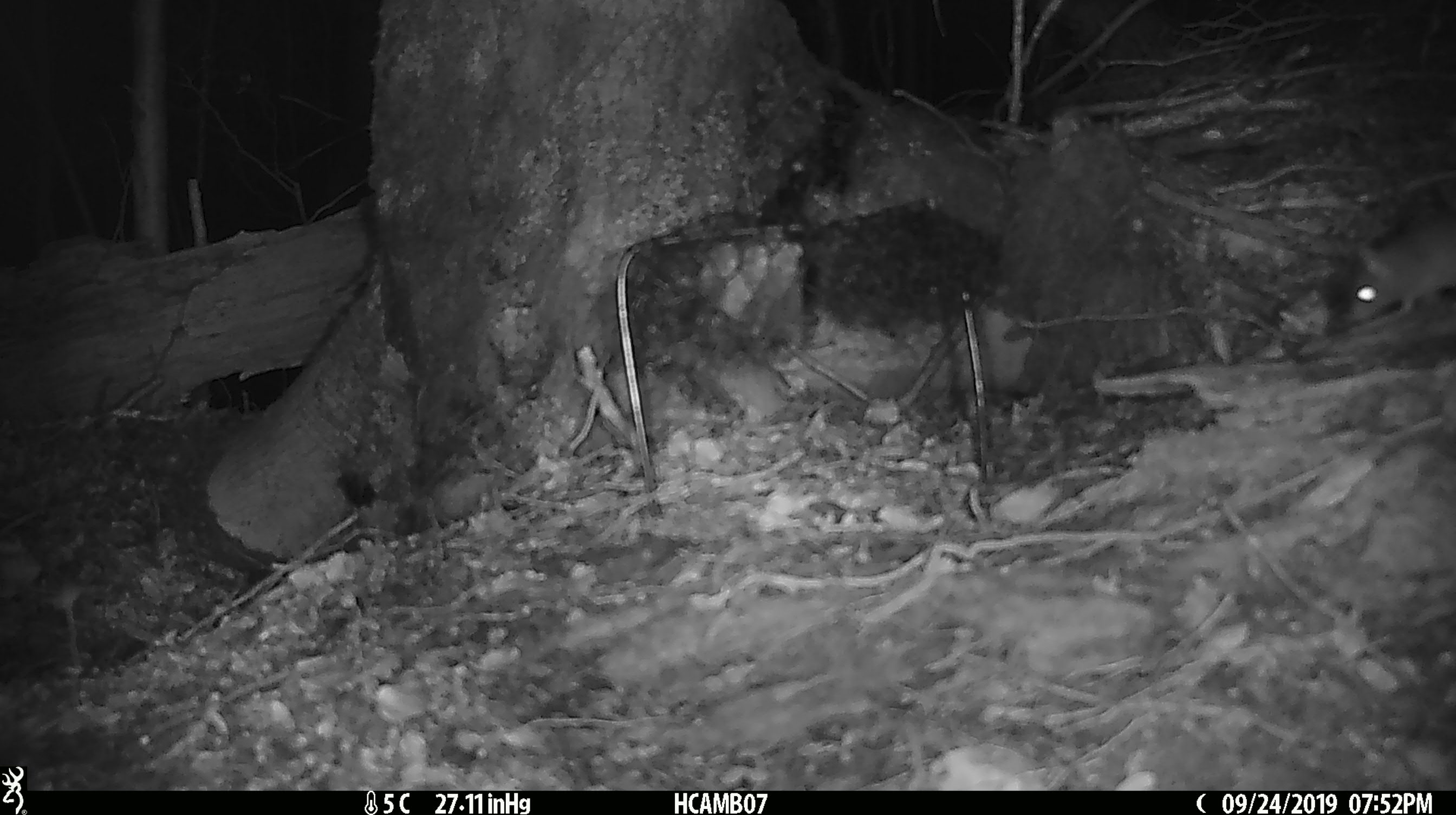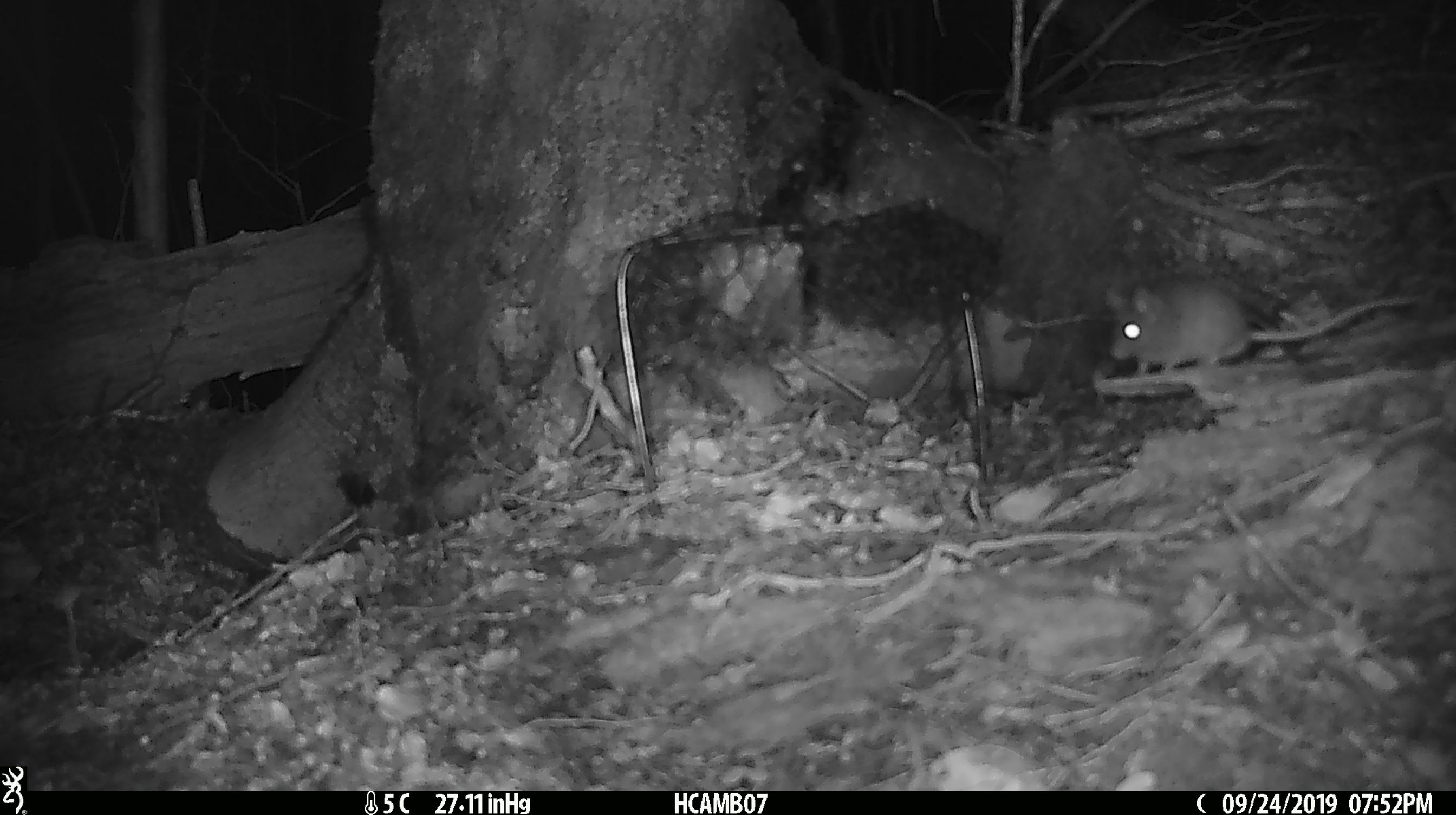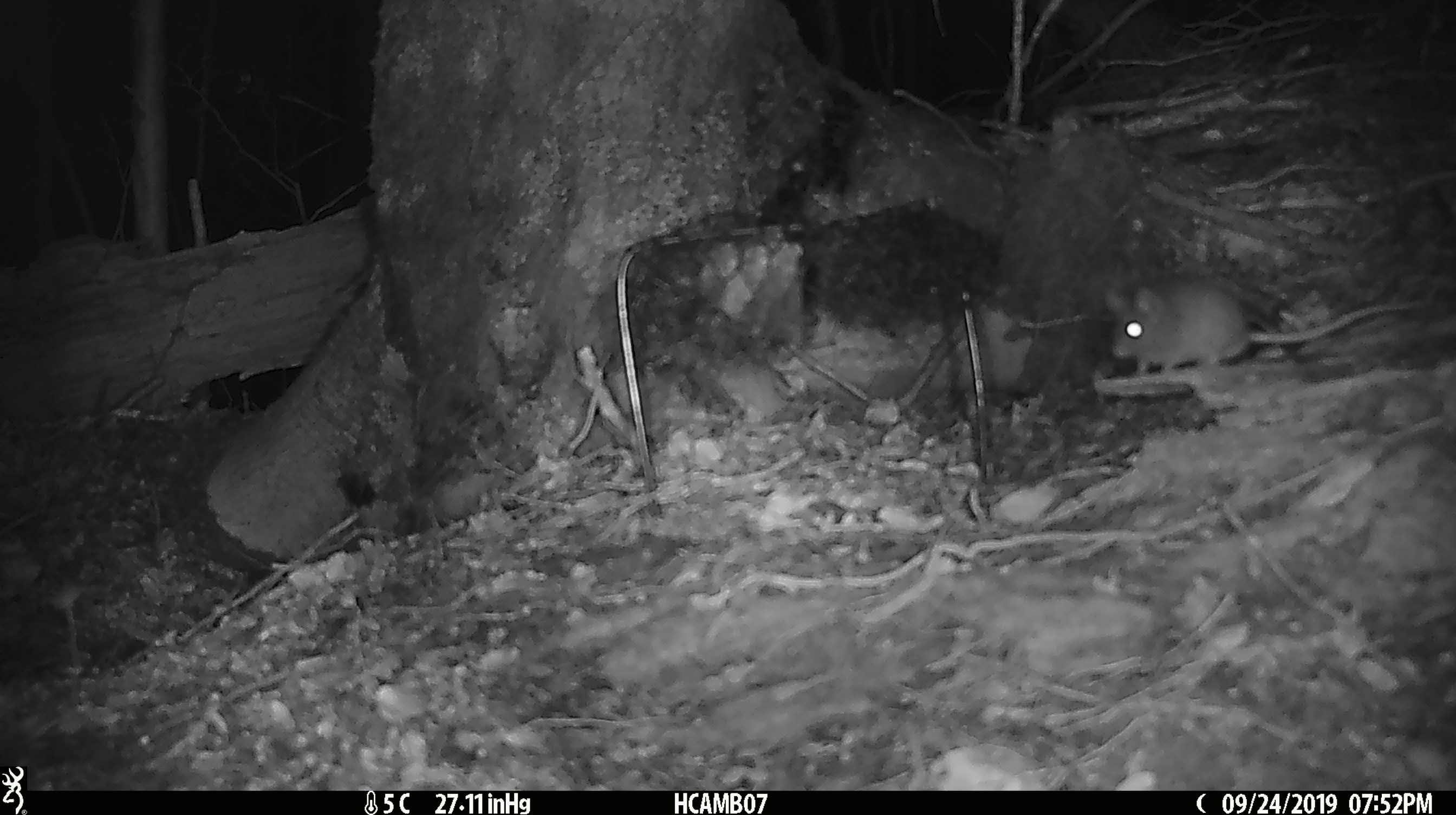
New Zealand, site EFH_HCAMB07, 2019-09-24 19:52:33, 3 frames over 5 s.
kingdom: Animalia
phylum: Chordata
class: Mammalia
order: Rodentia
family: Muridae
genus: Mus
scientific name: Mus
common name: mouse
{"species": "mouse (Mus)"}